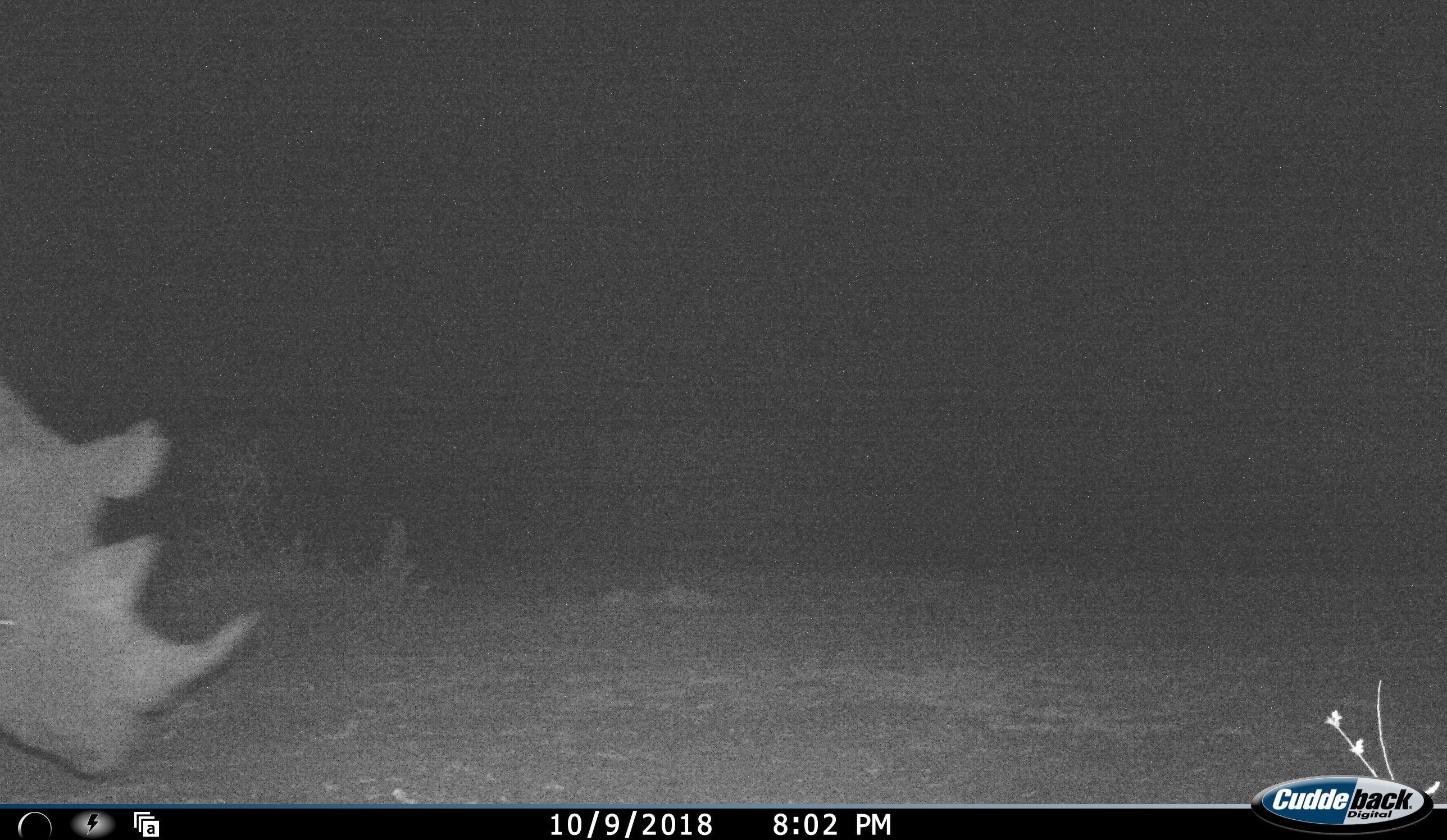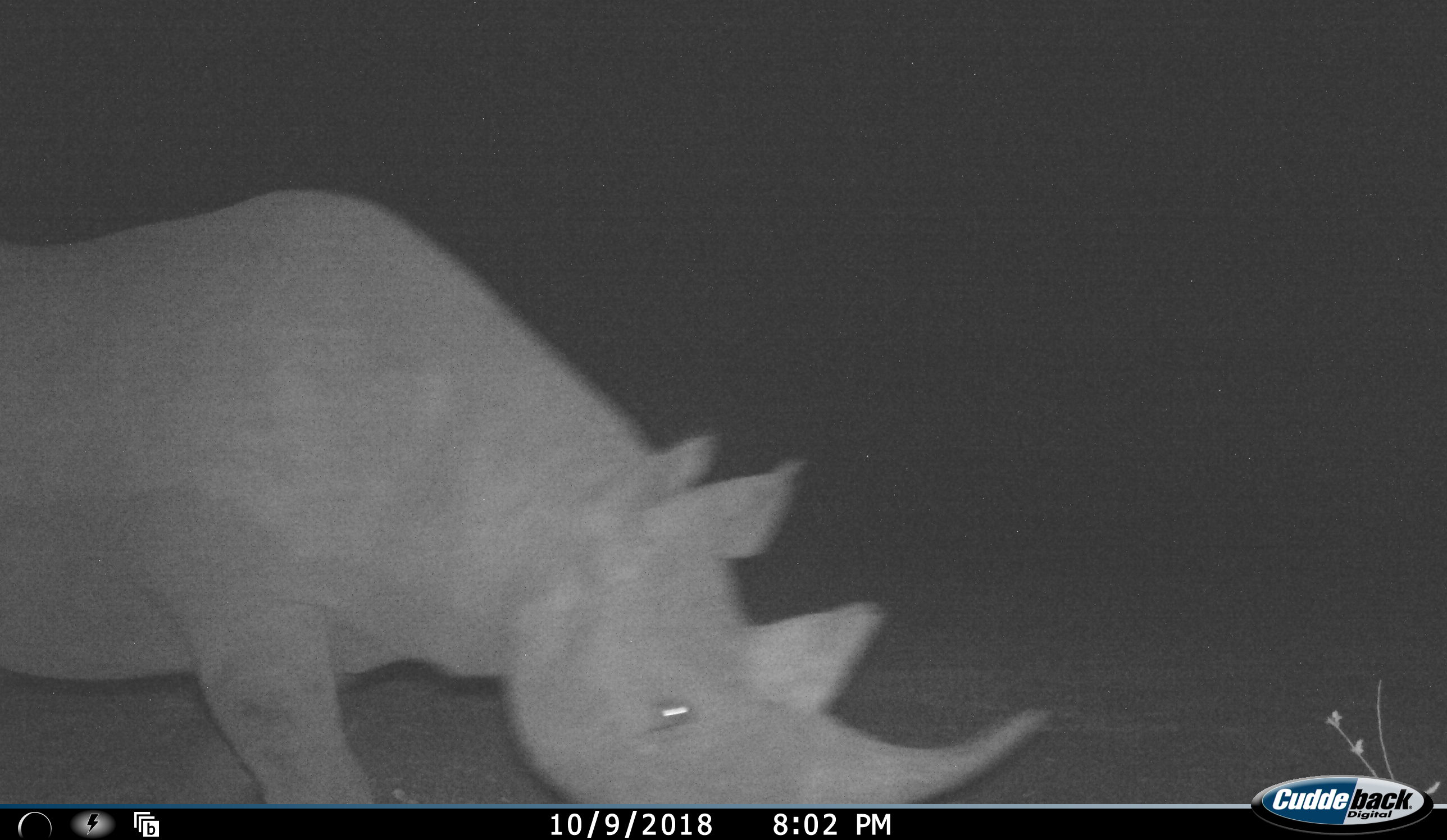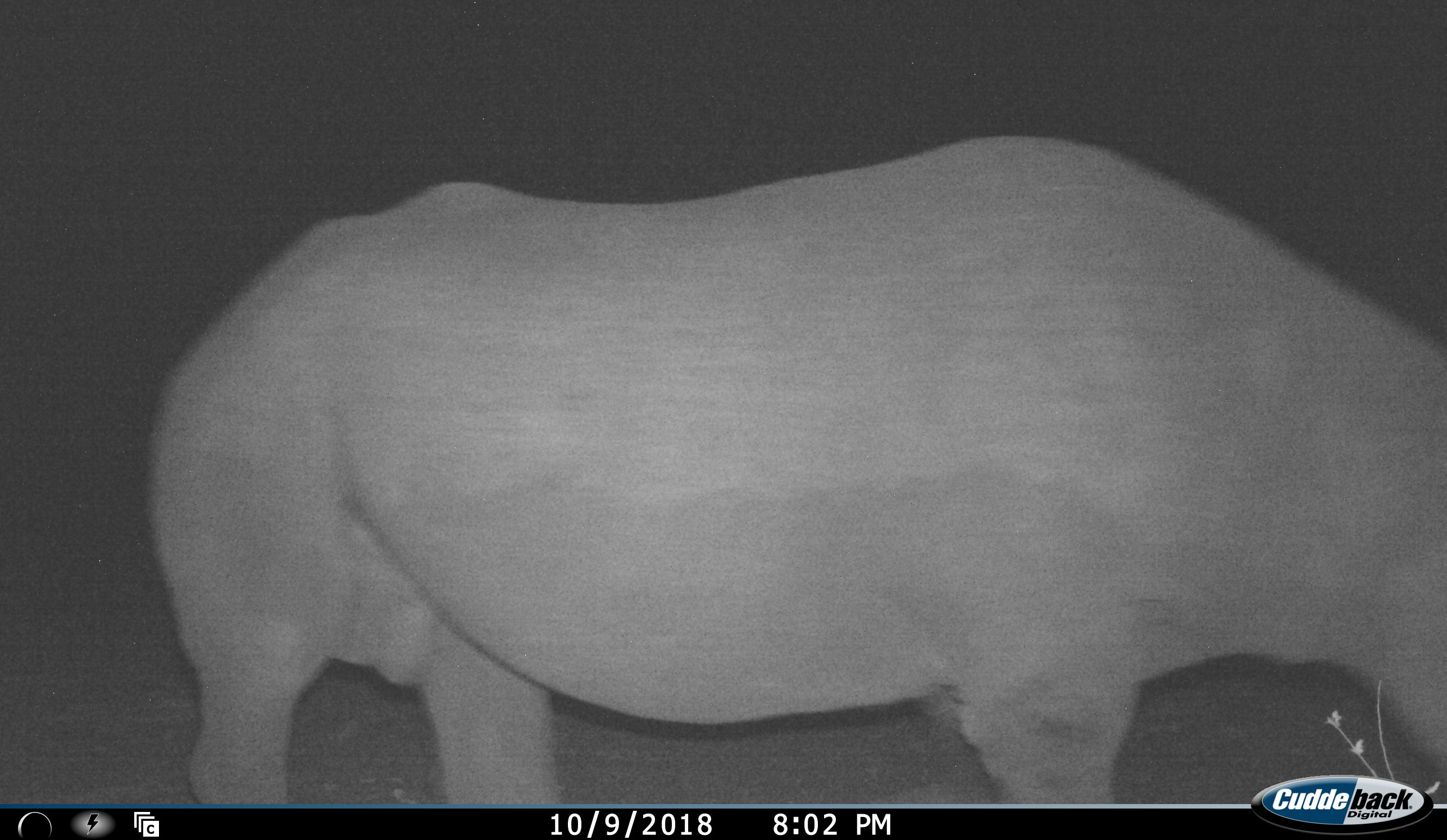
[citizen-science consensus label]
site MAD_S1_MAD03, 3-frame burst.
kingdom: Animalia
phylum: Chordata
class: Mammalia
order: Perissodactyla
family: Rhinocerotidae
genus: Diceros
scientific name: Diceros bicornis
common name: black rhinoceros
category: rhinocerosblack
Rhinocerosblack (black rhinoceros) (Diceros bicornis), count 1. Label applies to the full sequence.